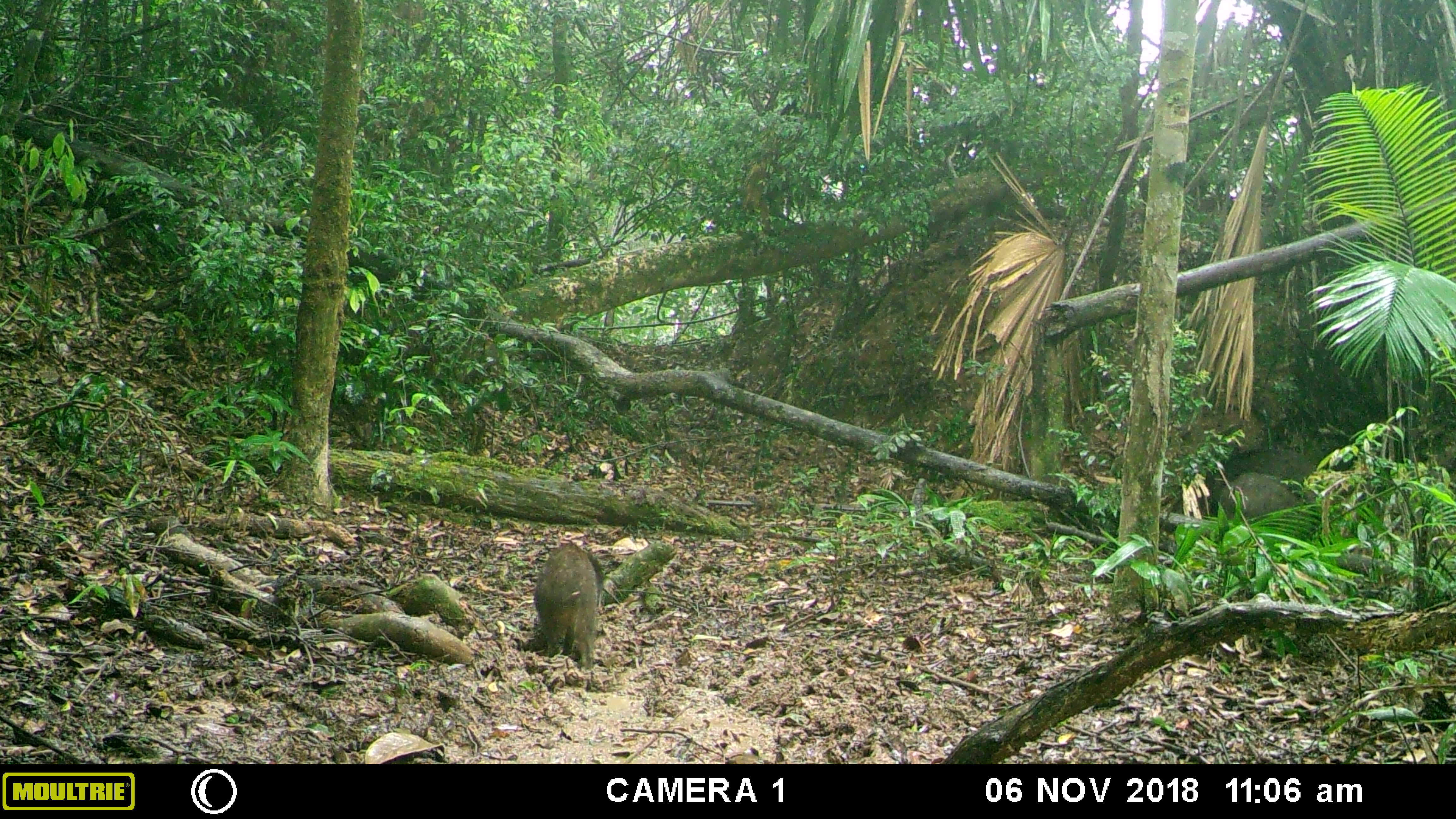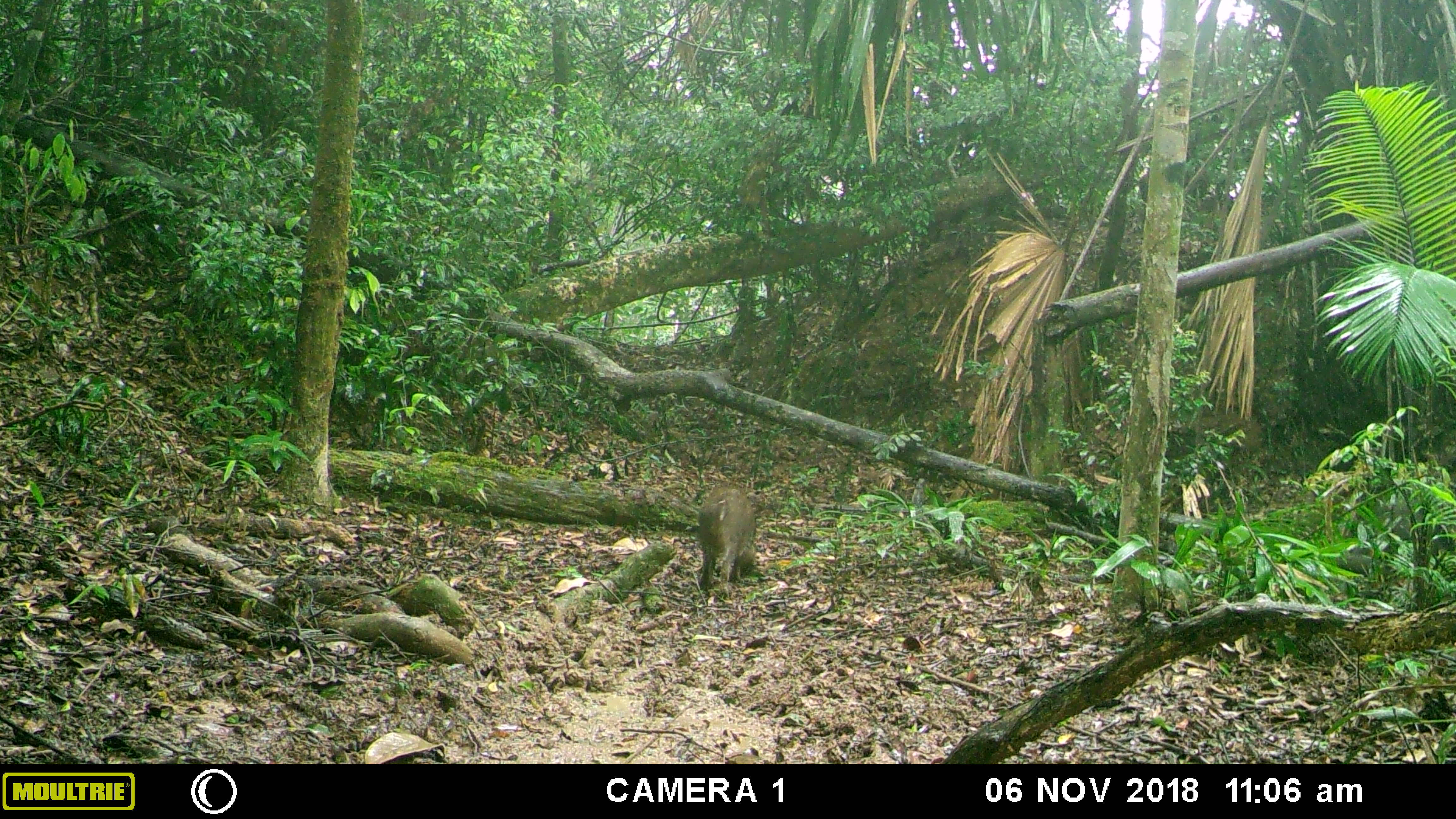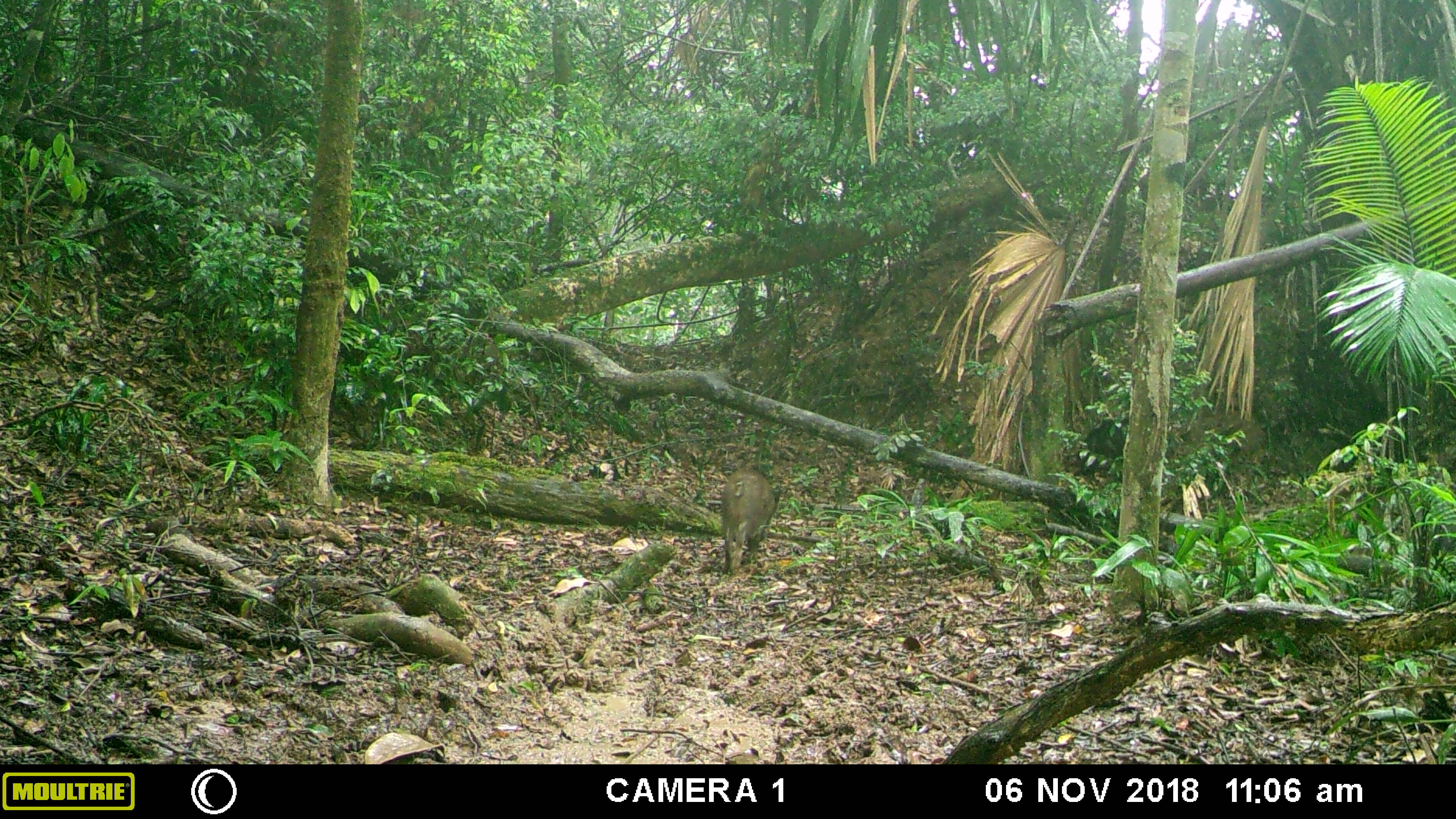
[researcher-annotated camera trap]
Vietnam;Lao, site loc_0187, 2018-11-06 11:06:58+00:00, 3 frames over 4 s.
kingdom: Animalia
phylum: Chordata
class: Mammalia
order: Artiodactyla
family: Suidae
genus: Sus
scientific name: Sus scrofa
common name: eurasian wild pig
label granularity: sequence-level